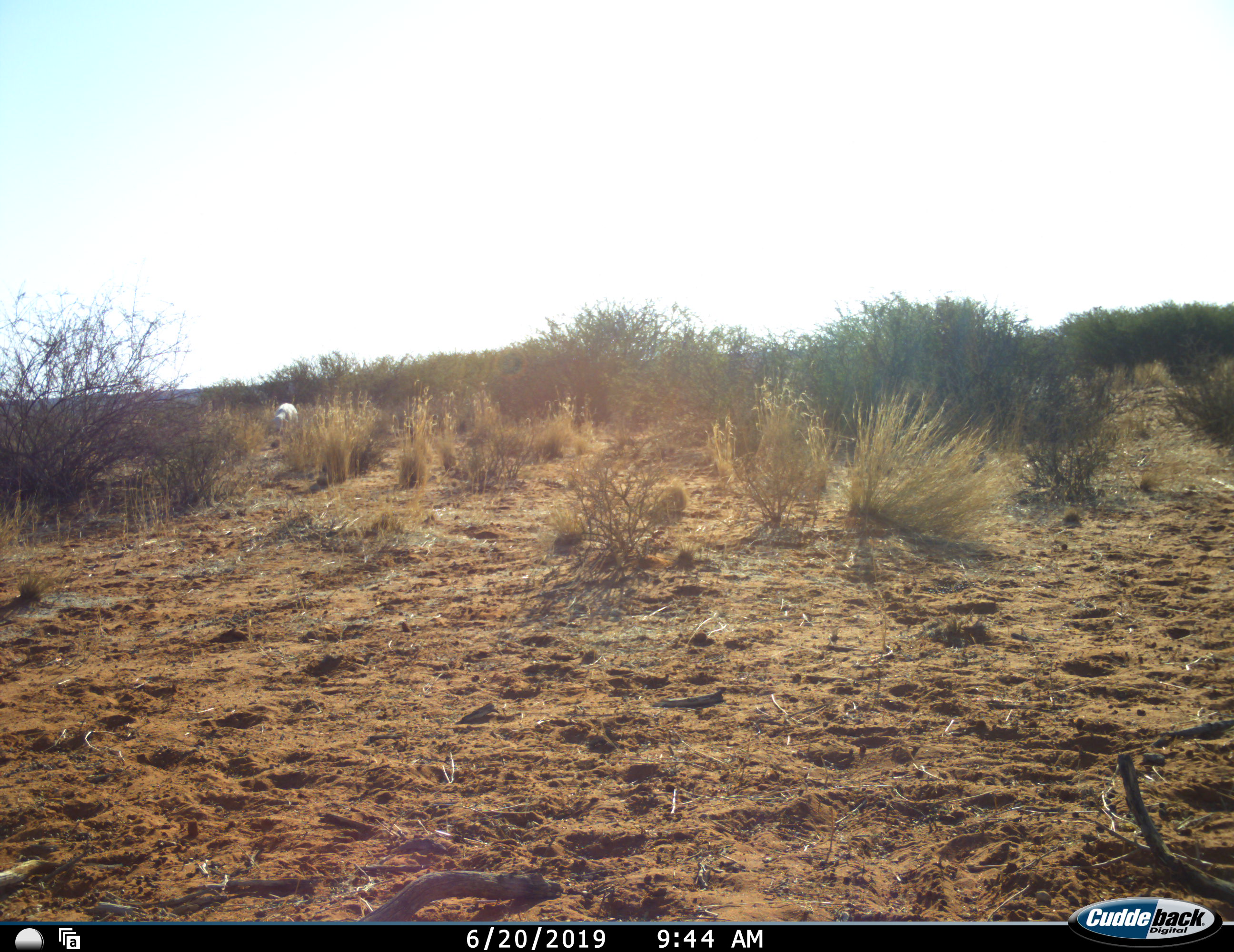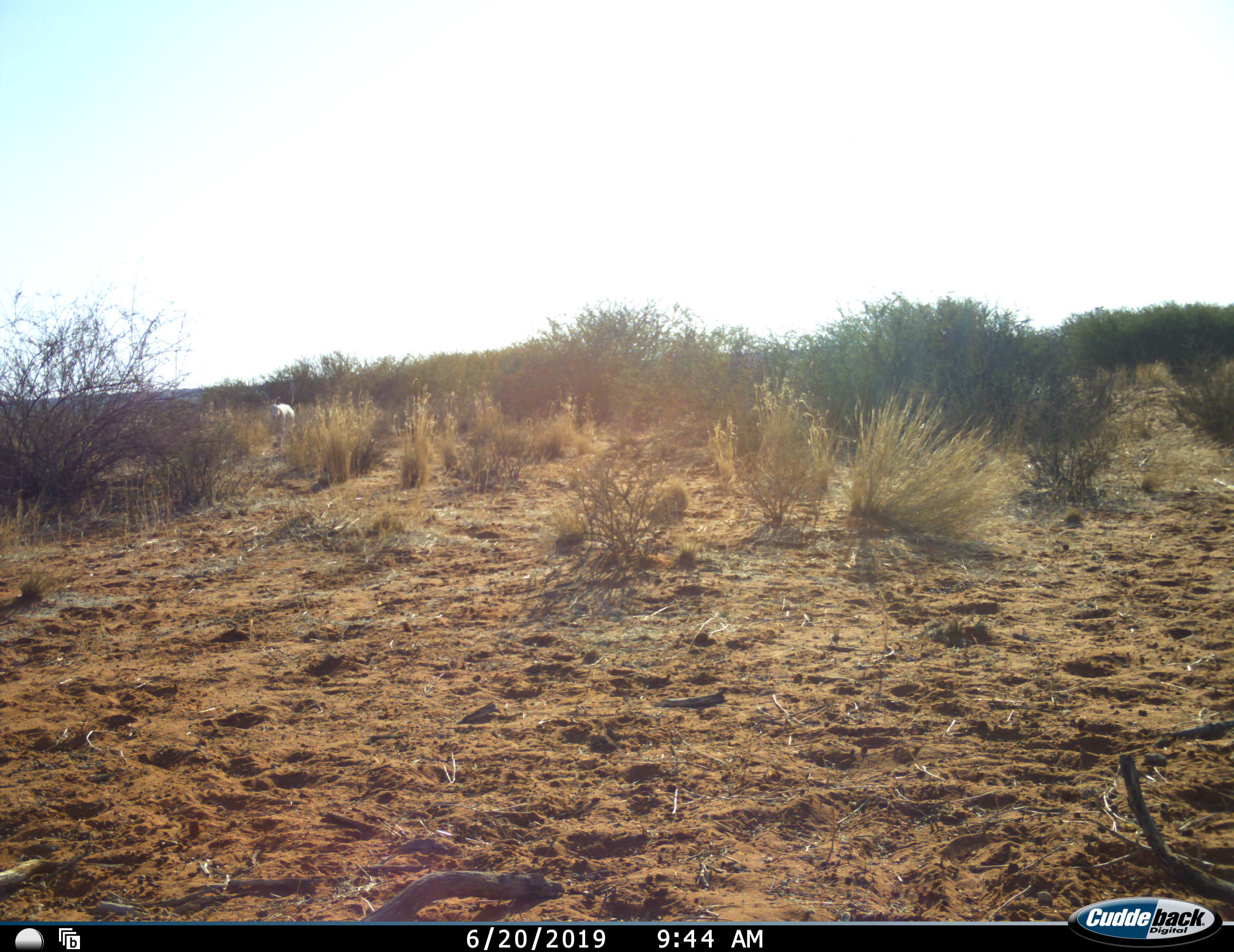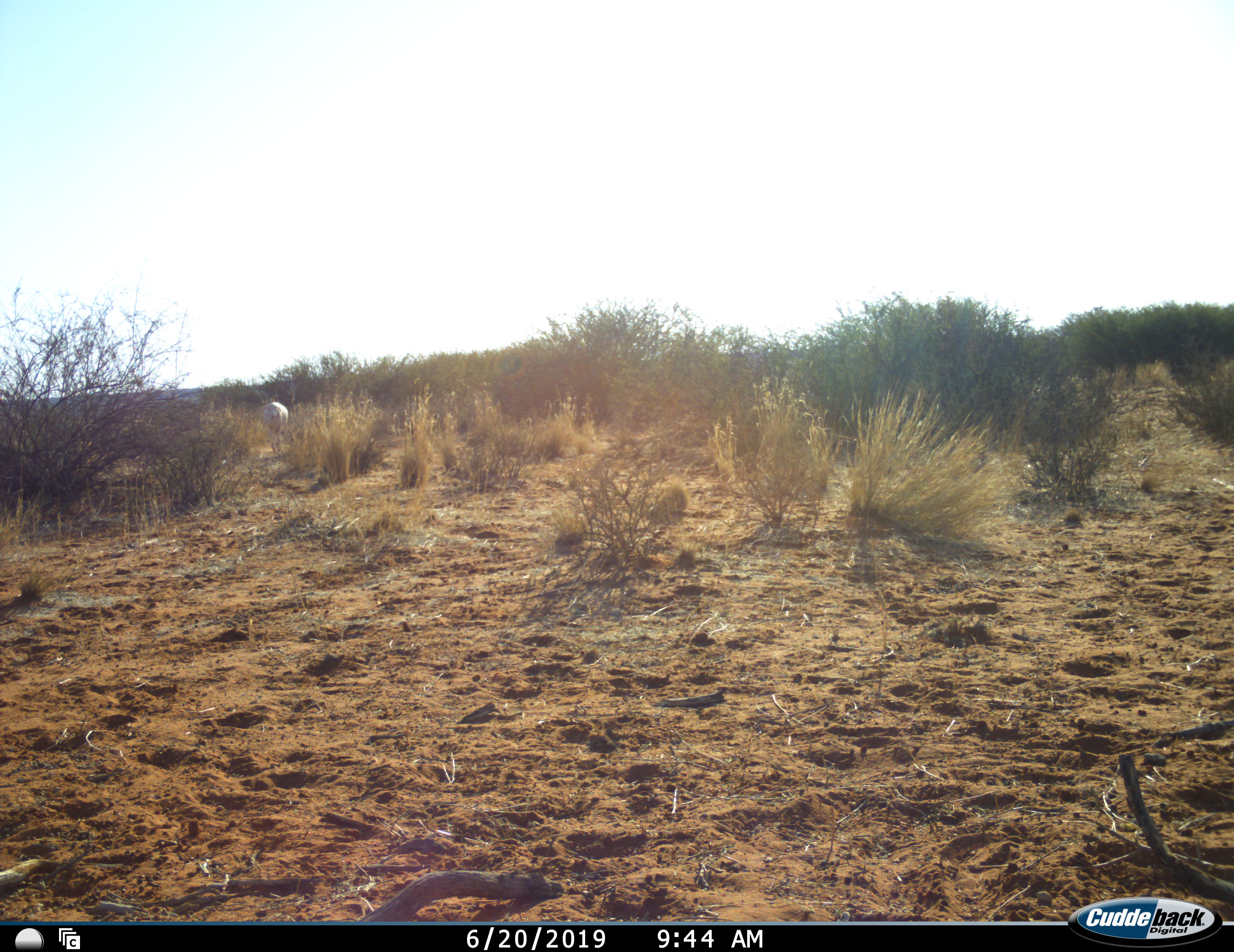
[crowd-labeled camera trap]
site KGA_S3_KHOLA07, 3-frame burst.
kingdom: Animalia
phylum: Chordata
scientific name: Vertebrata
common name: domestic animal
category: domesticanimal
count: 1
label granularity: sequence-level